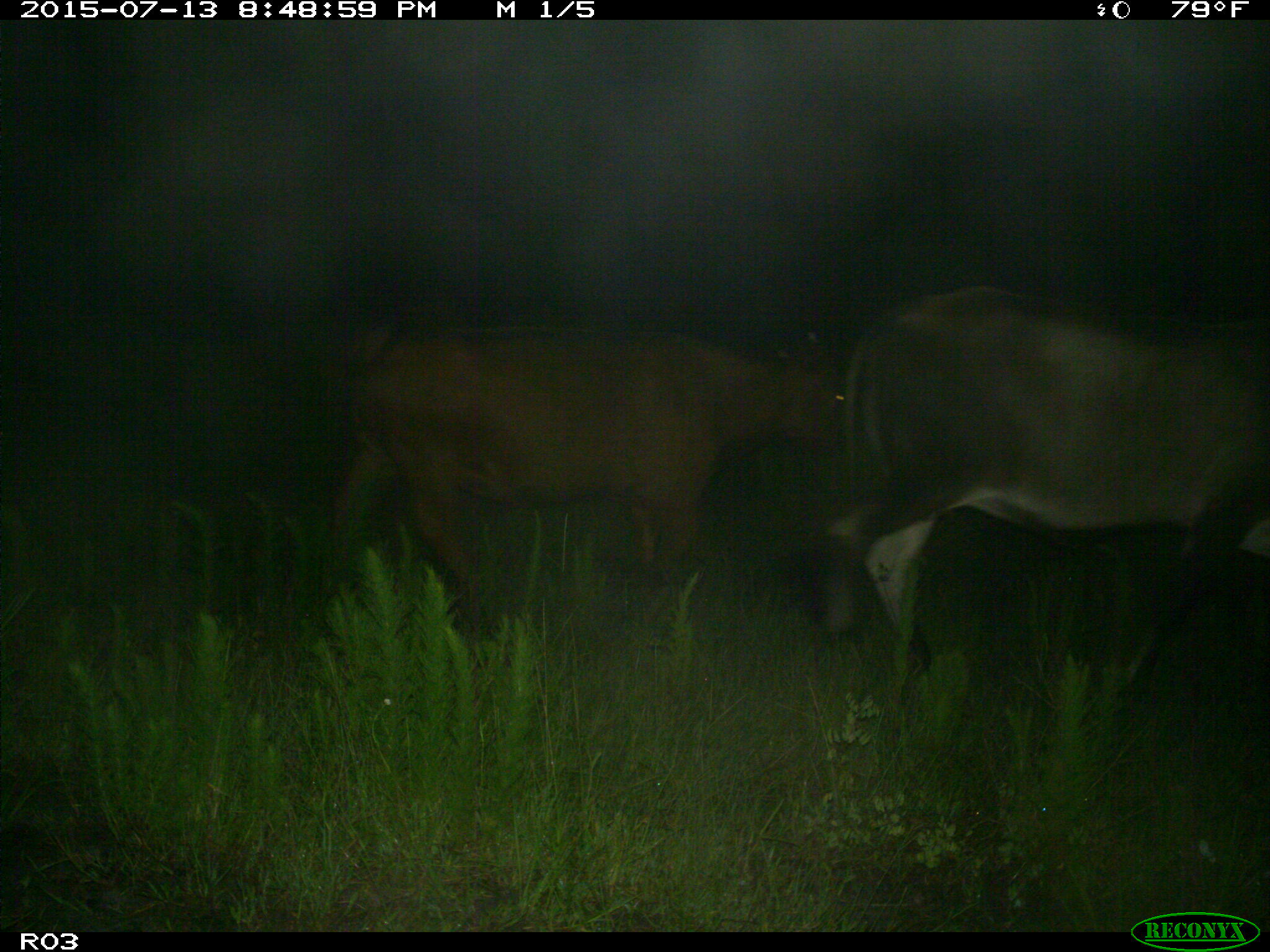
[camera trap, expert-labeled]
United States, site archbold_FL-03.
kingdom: Animalia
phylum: Chordata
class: Mammalia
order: Artiodactyla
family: Bovidae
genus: Bos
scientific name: Bos taurus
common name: domestic cow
Bos taurus (domestic cow).